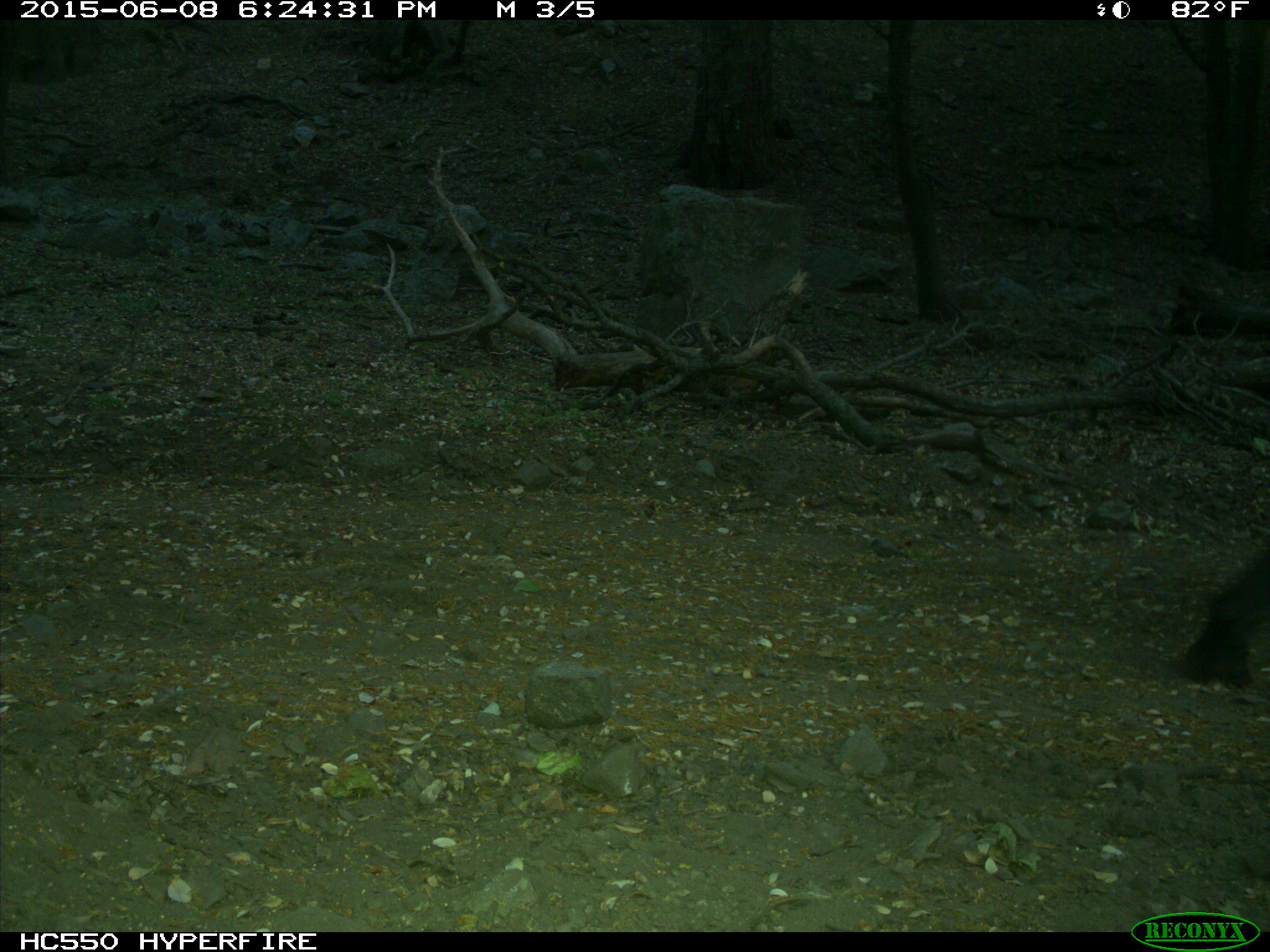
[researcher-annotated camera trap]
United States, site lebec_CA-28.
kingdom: Animalia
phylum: Chordata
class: Mammalia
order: Artiodactyla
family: Bovidae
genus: Bos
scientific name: Bos taurus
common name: domestic cow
Bos taurus (domestic cow).